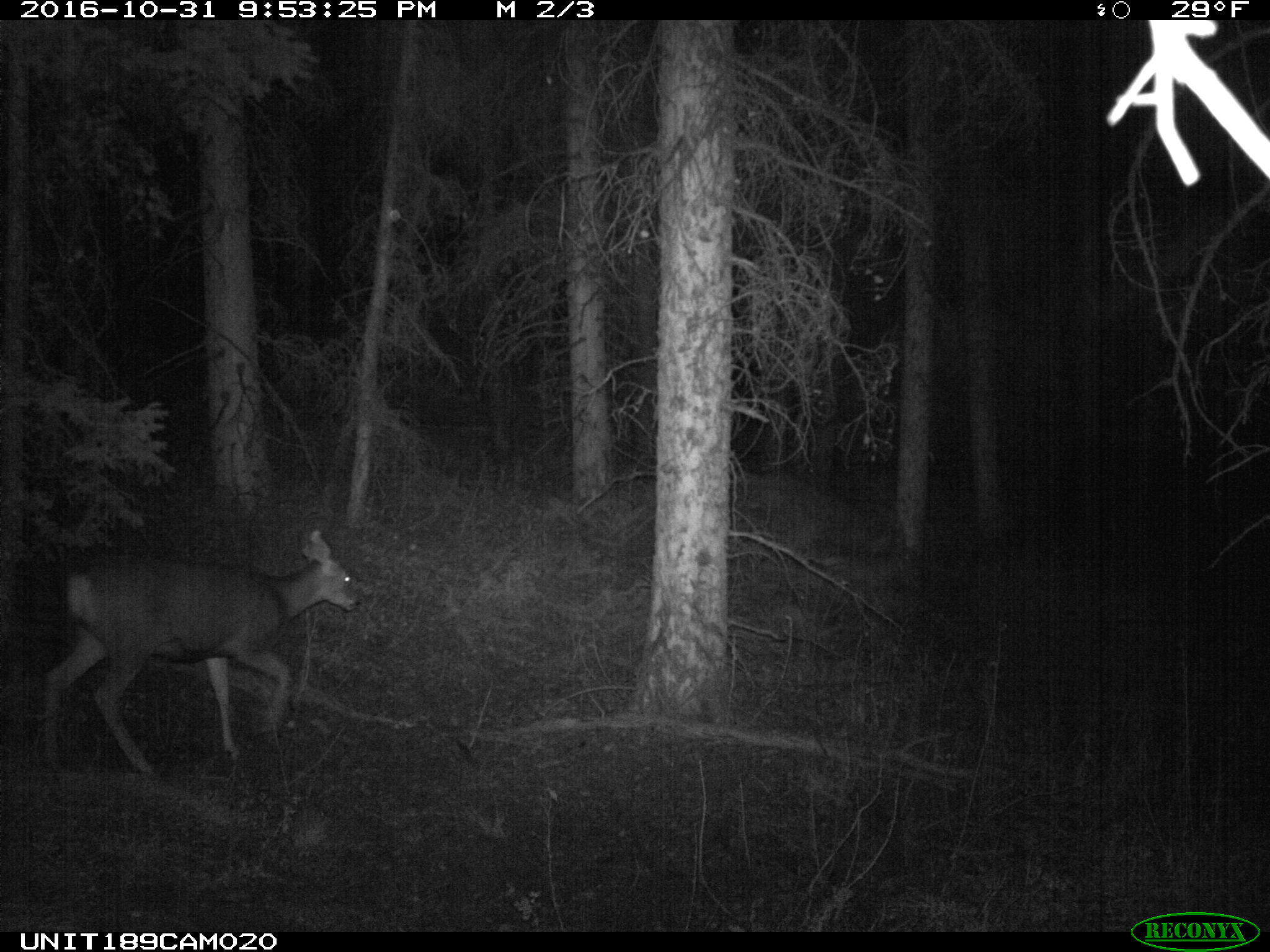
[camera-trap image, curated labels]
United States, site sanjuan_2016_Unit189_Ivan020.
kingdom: Animalia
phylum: Chordata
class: Mammalia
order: Artiodactyla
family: Cervidae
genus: Odocoileus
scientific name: Odocoileus hemionus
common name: mule deer